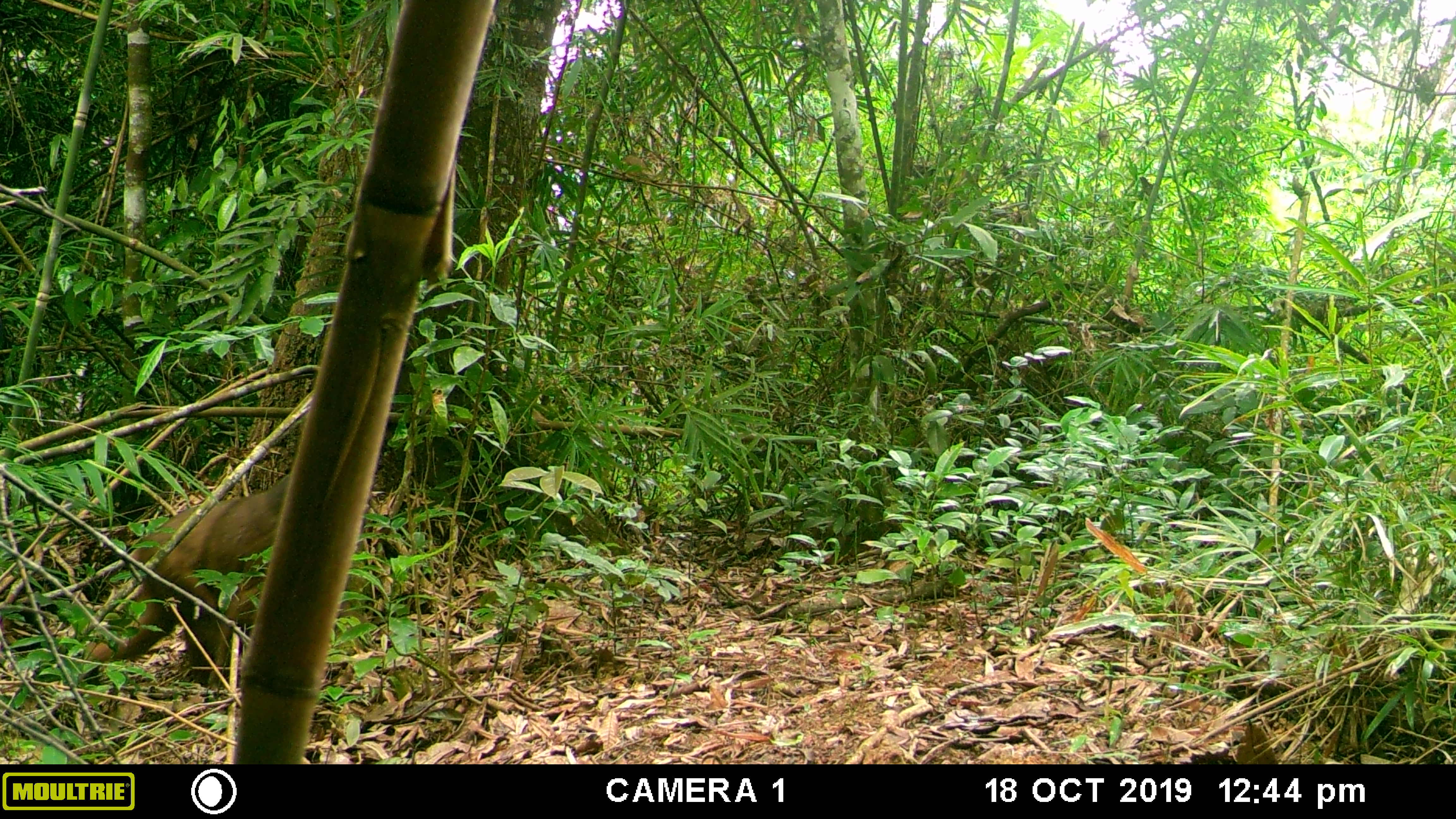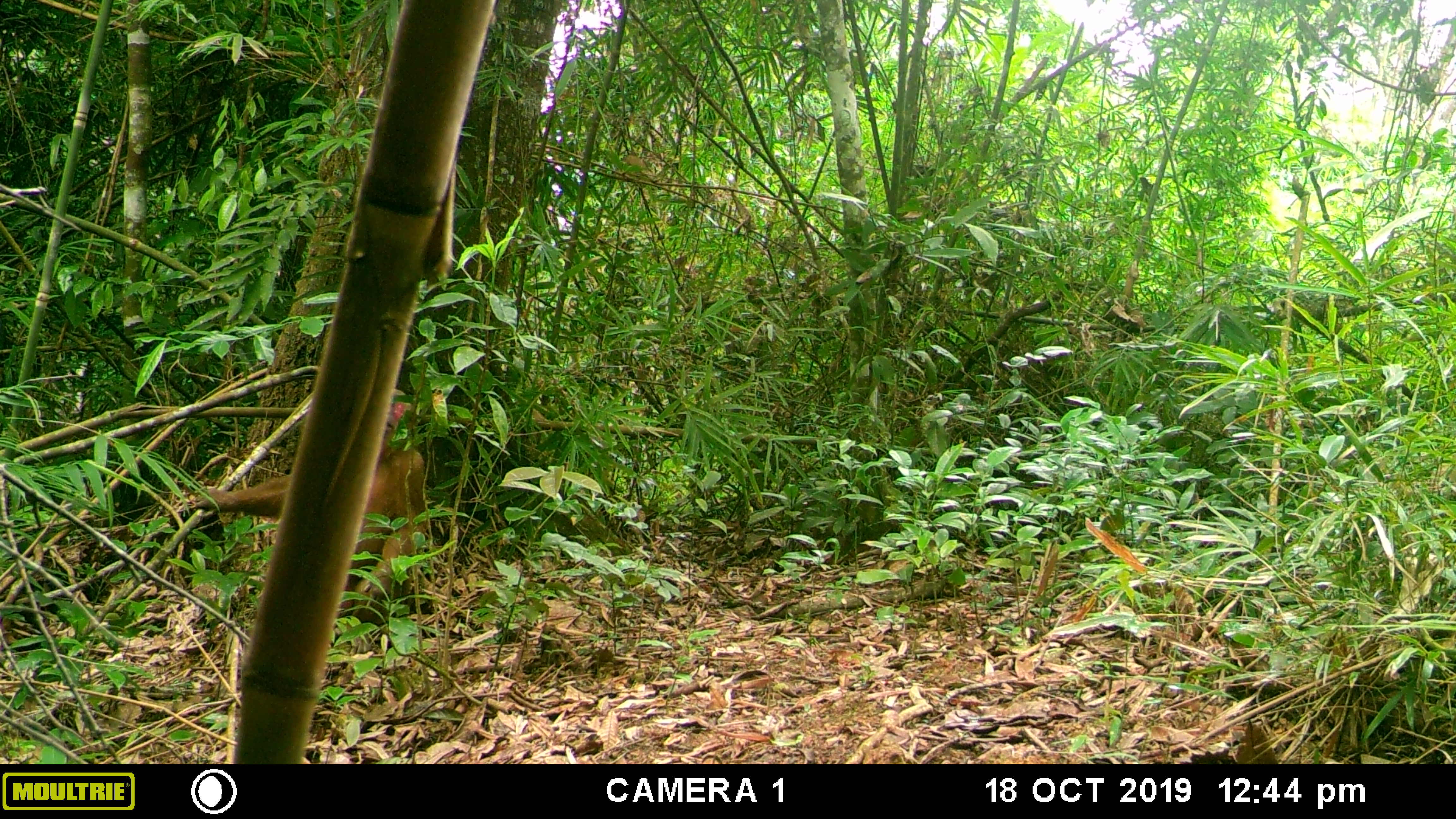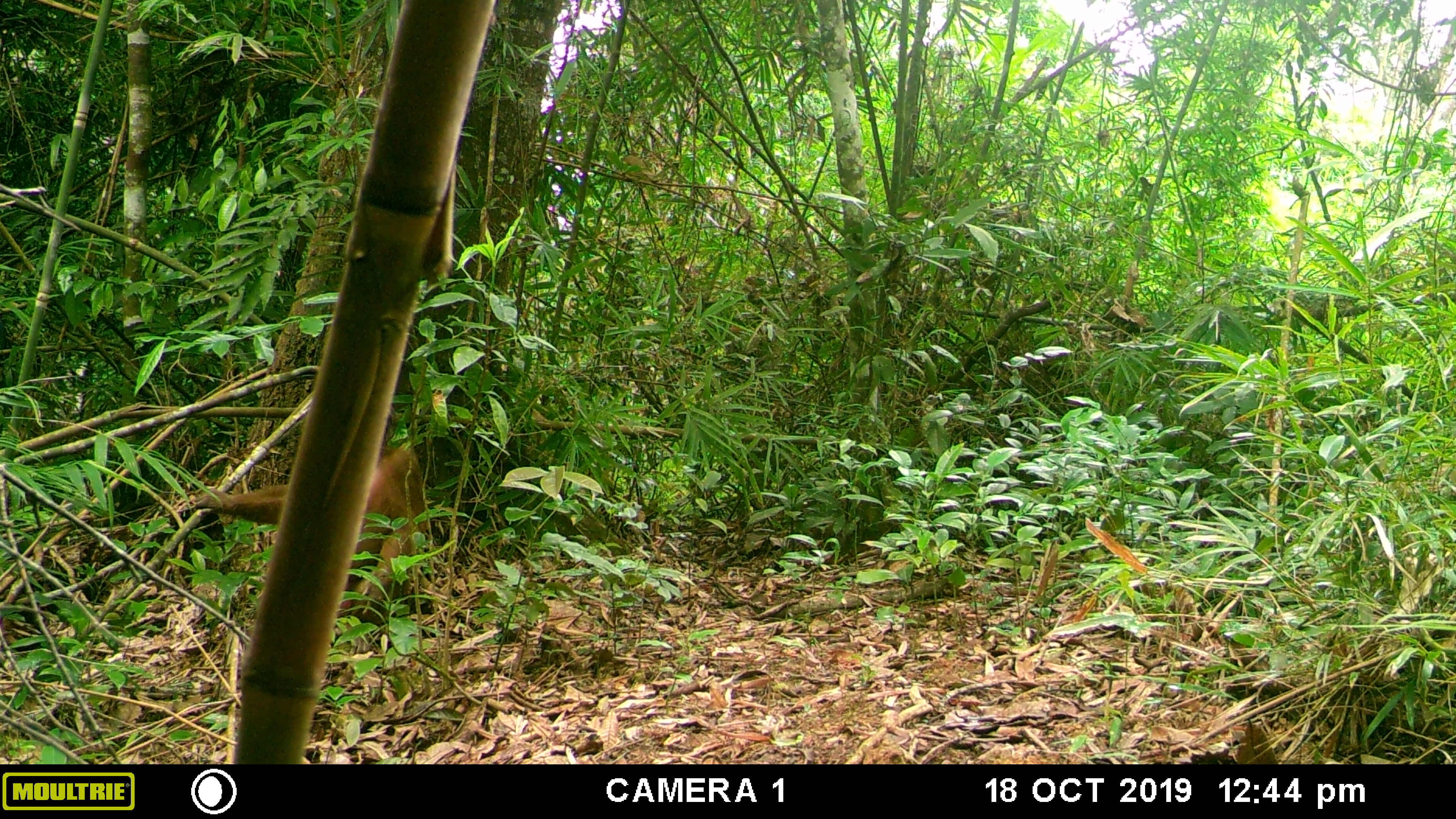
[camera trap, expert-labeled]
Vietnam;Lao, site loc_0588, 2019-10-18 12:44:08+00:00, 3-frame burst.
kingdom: Animalia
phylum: Chordata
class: Mammalia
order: Primates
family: Cercopithecidae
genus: Macaca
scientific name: Macaca arctoides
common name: stump-tailed macaque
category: stump tailed macaque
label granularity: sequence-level